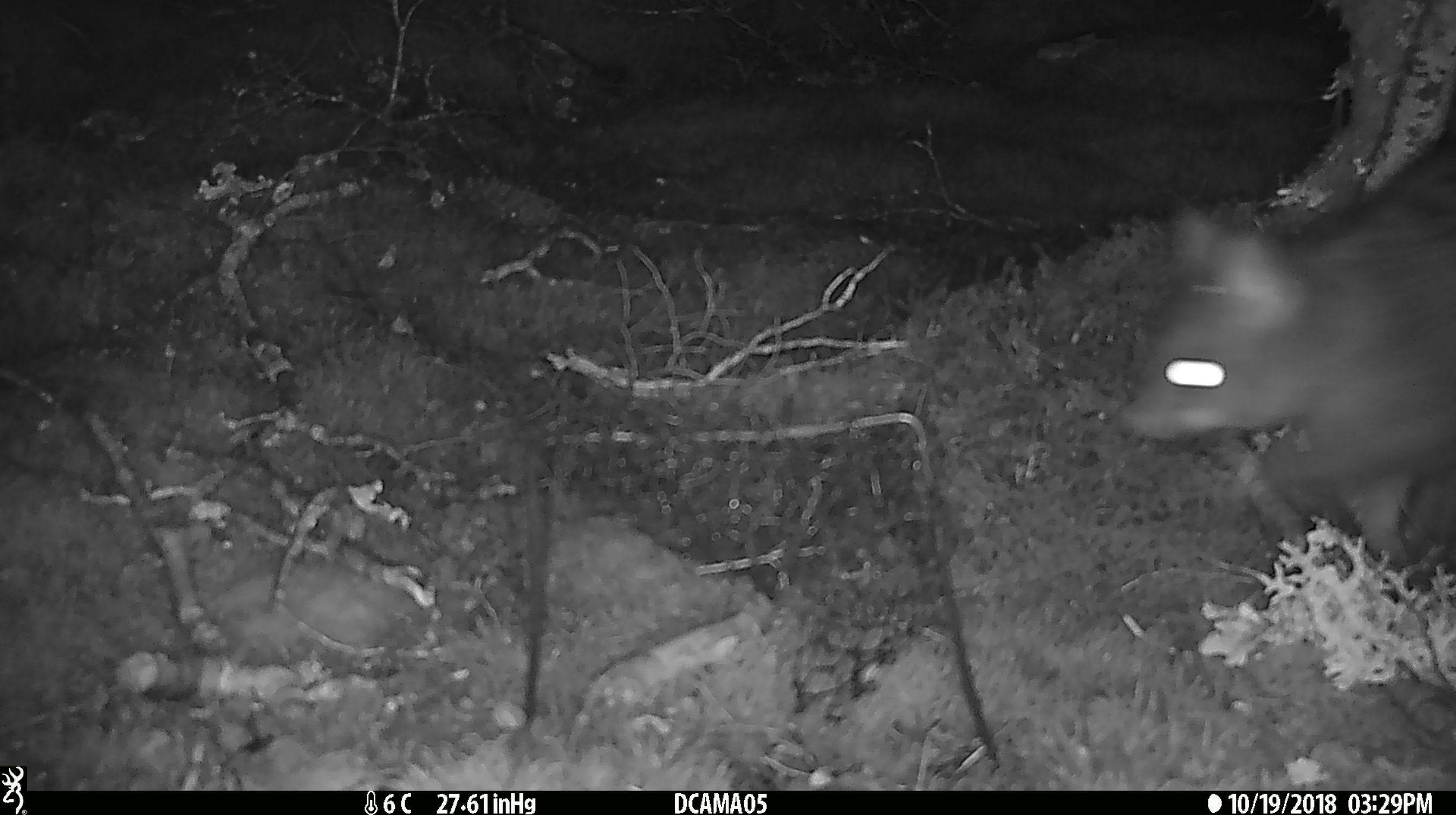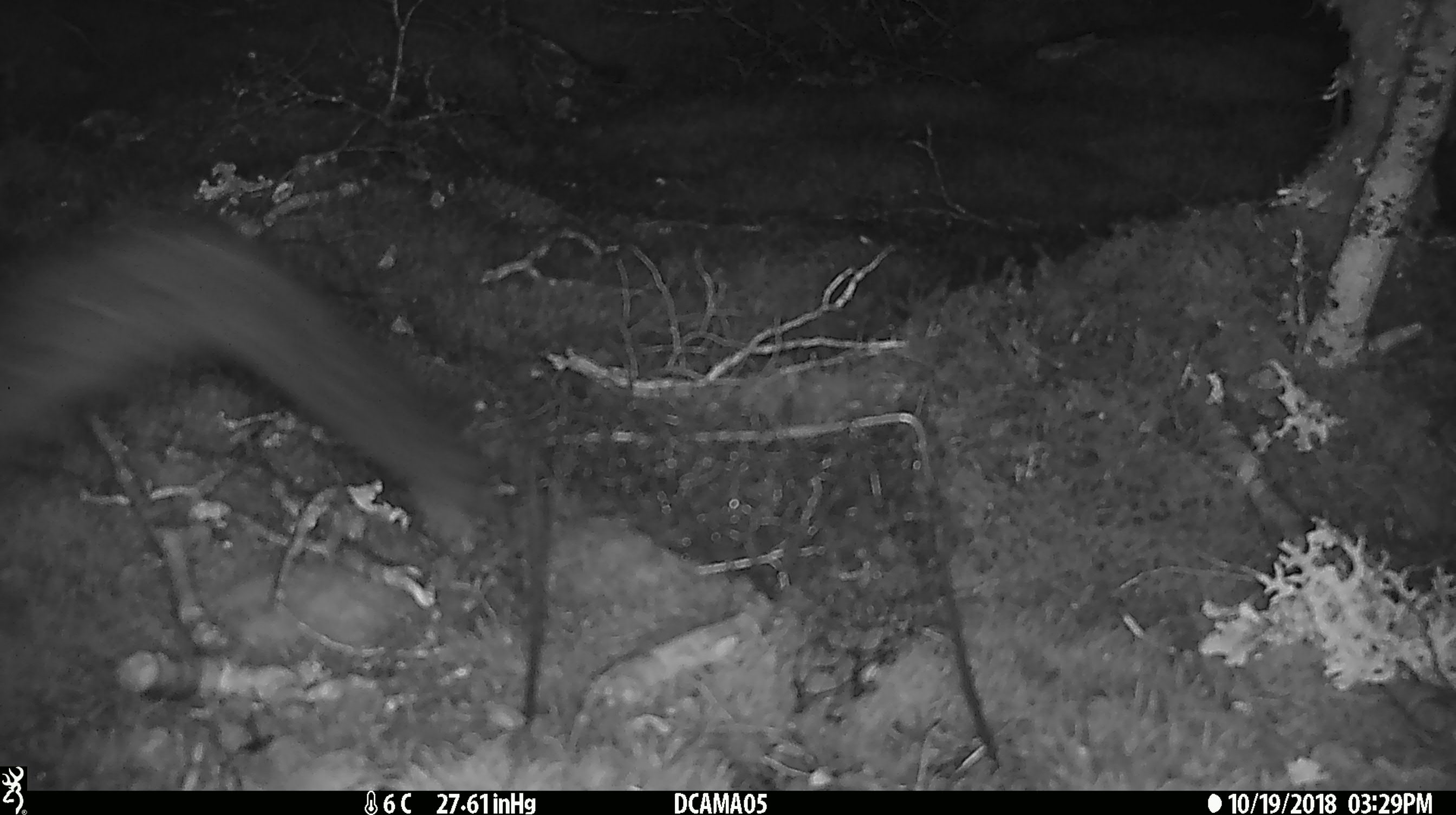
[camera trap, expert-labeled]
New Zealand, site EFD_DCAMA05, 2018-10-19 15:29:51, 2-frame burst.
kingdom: Animalia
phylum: Chordata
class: Mammalia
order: Diprotodontia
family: Phalangeridae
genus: Trichosurus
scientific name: Trichosurus vulpecula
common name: common brushtail possum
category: possum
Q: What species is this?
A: Possum (common brushtail possum) (Trichosurus vulpecula).